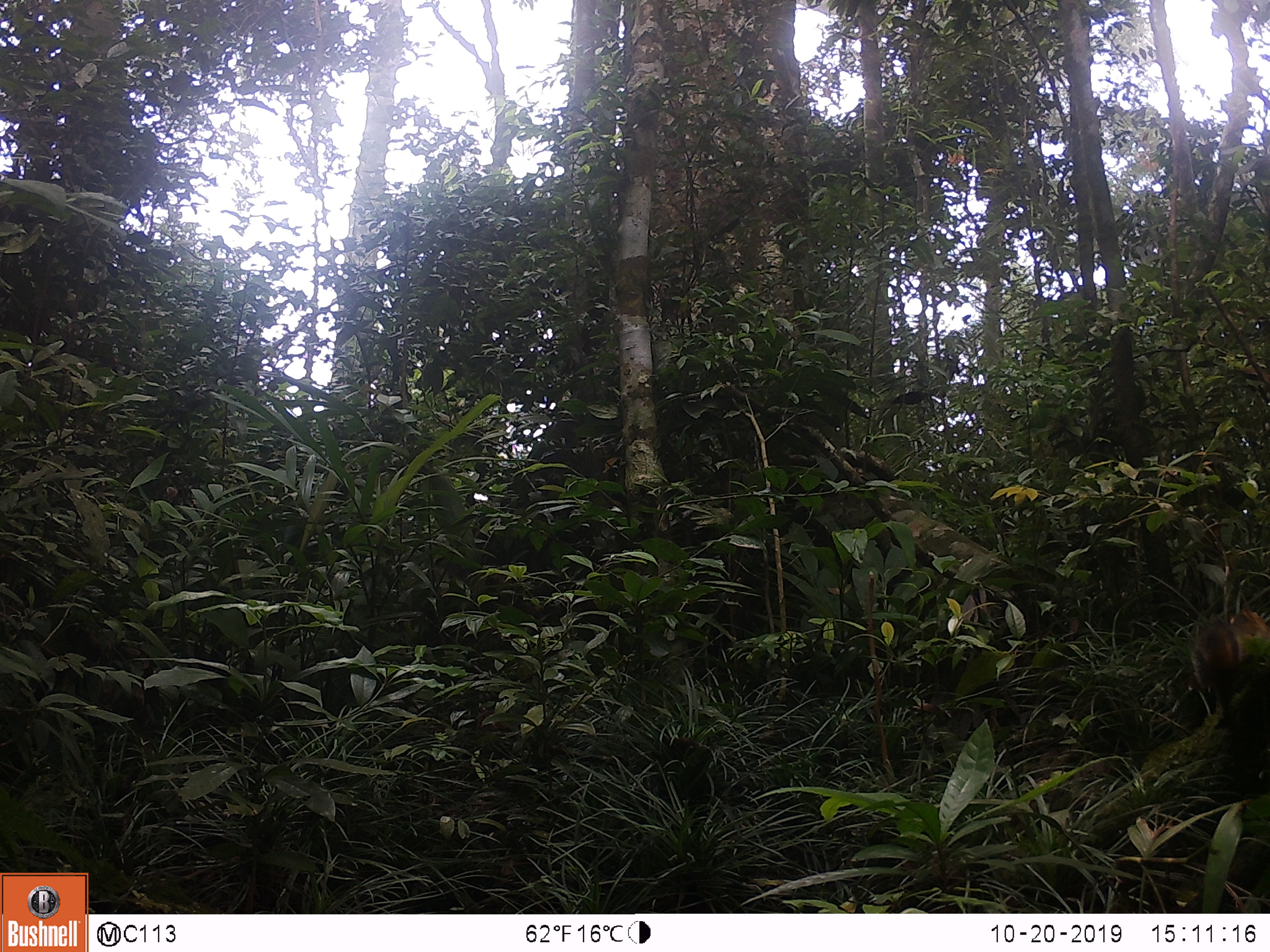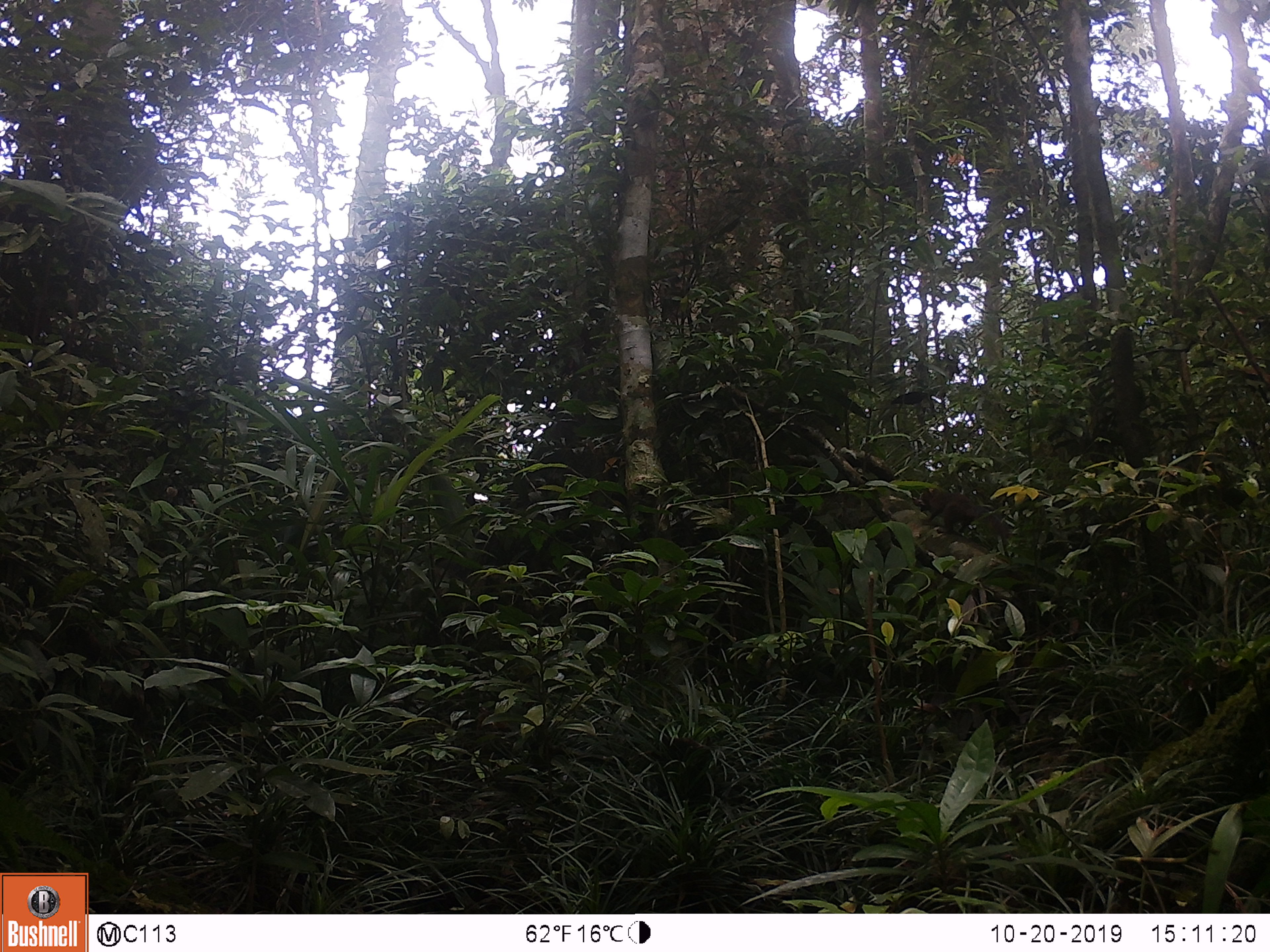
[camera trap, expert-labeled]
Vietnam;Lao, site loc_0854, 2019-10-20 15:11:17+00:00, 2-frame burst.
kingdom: Animalia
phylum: Chordata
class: Mammalia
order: Rodentia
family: Sciuridae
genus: Dremomys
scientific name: Dremomys rufigenis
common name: red-cheeked squirrel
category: red cheeked squirrel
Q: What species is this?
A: Red cheeked squirrel (red-cheeked squirrel) (Dremomys rufigenis).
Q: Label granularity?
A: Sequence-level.